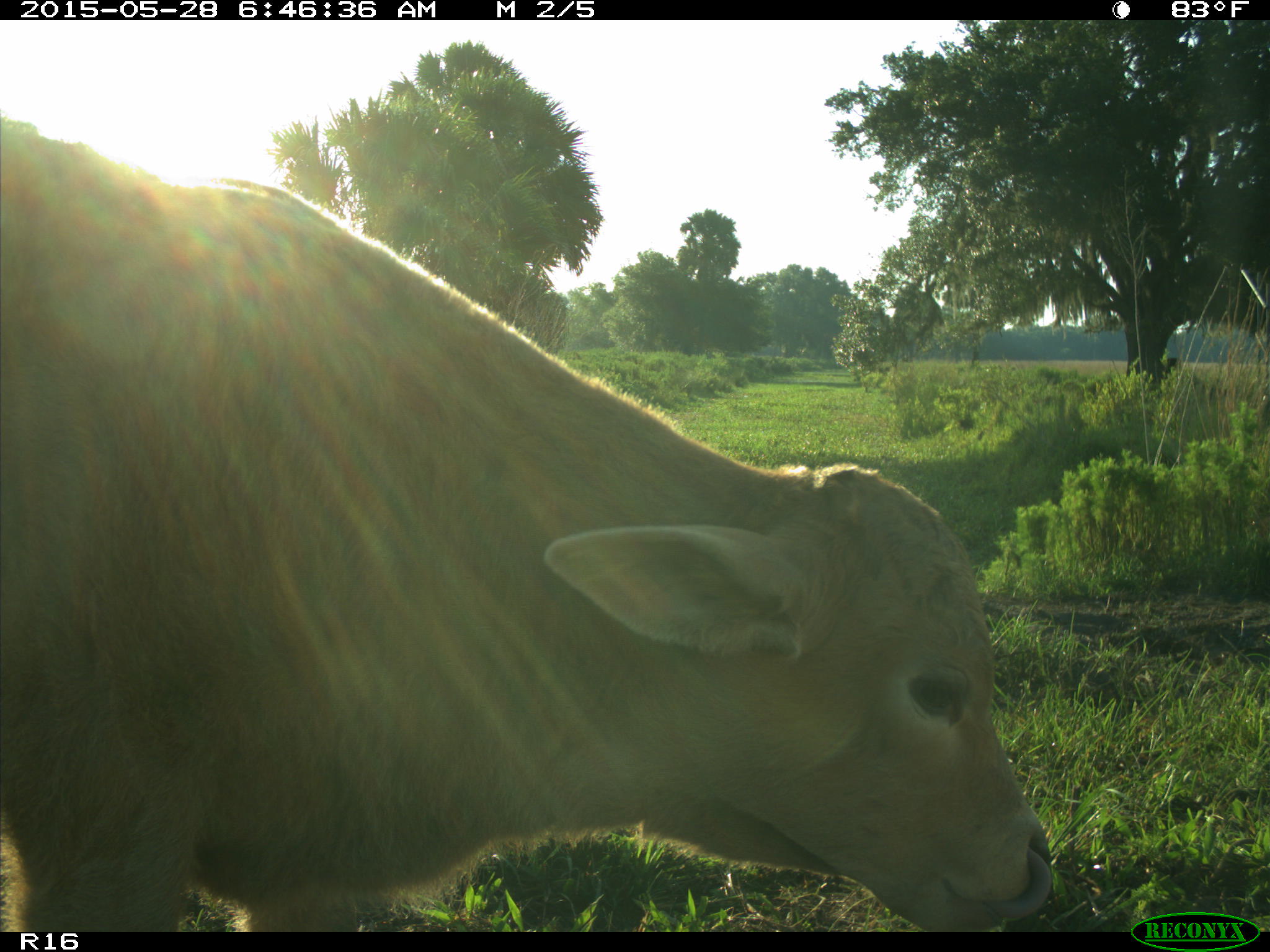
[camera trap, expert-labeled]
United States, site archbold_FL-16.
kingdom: Animalia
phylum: Chordata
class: Mammalia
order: Artiodactyla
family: Bovidae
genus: Bos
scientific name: Bos taurus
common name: domestic cow